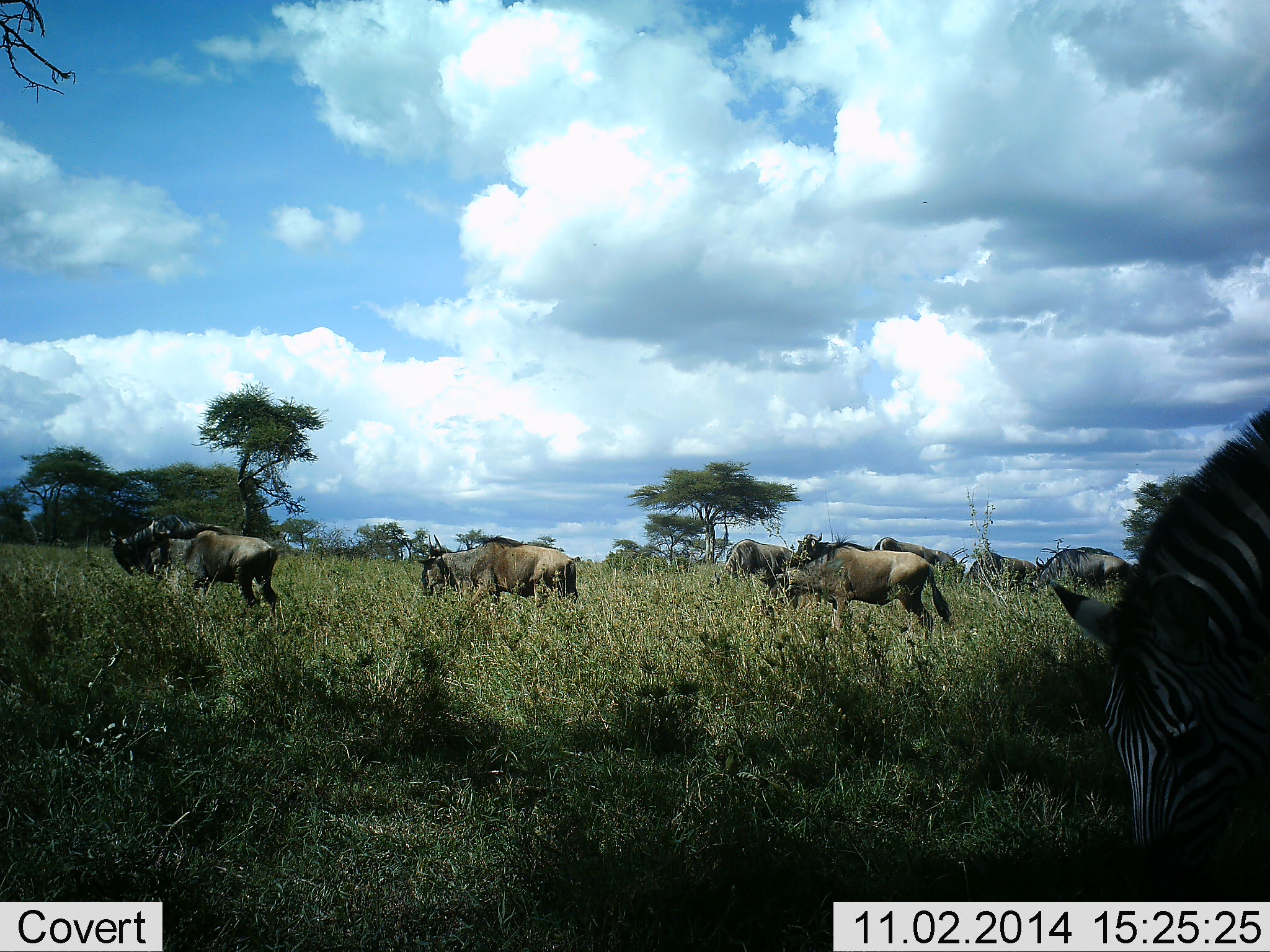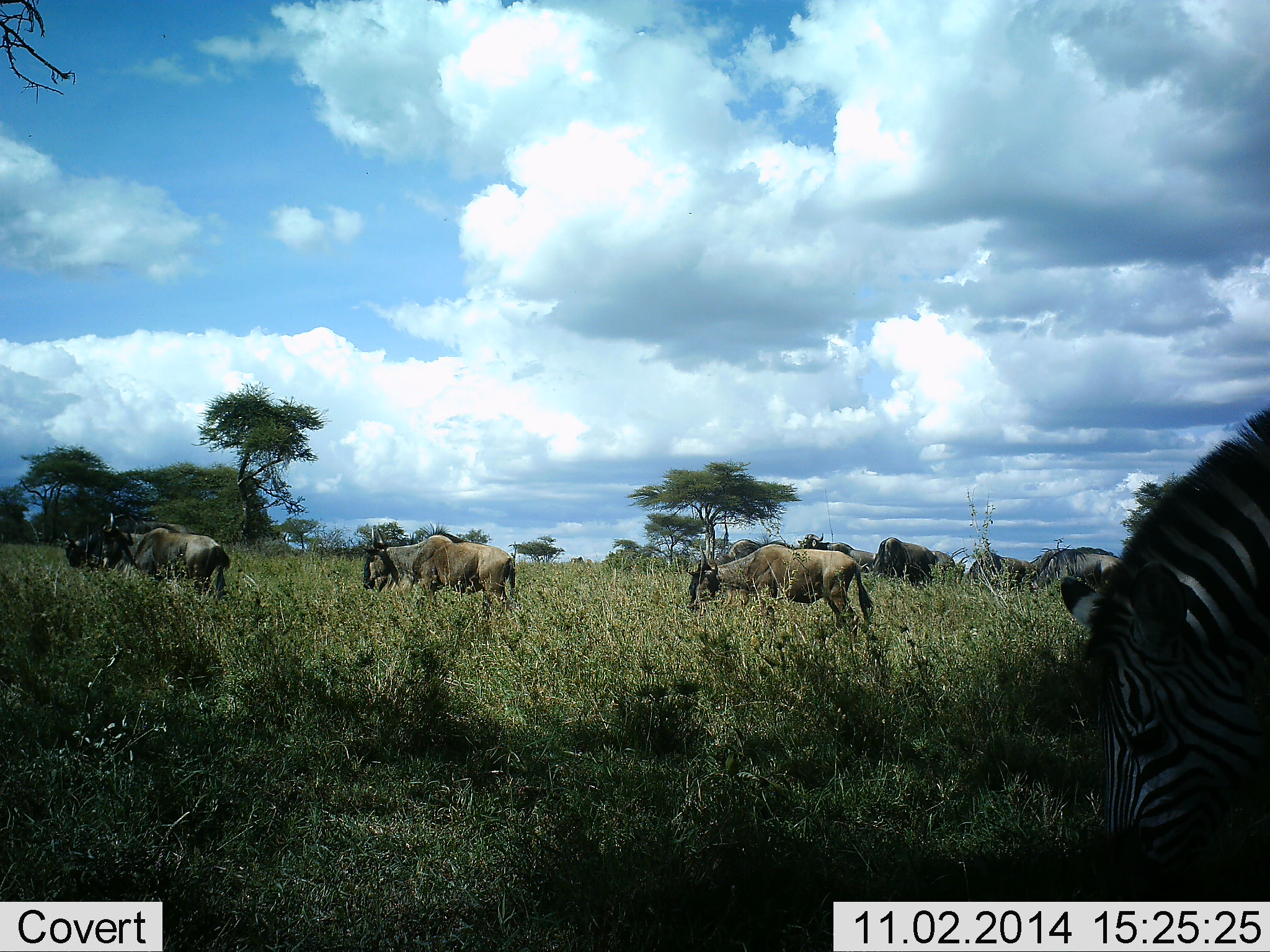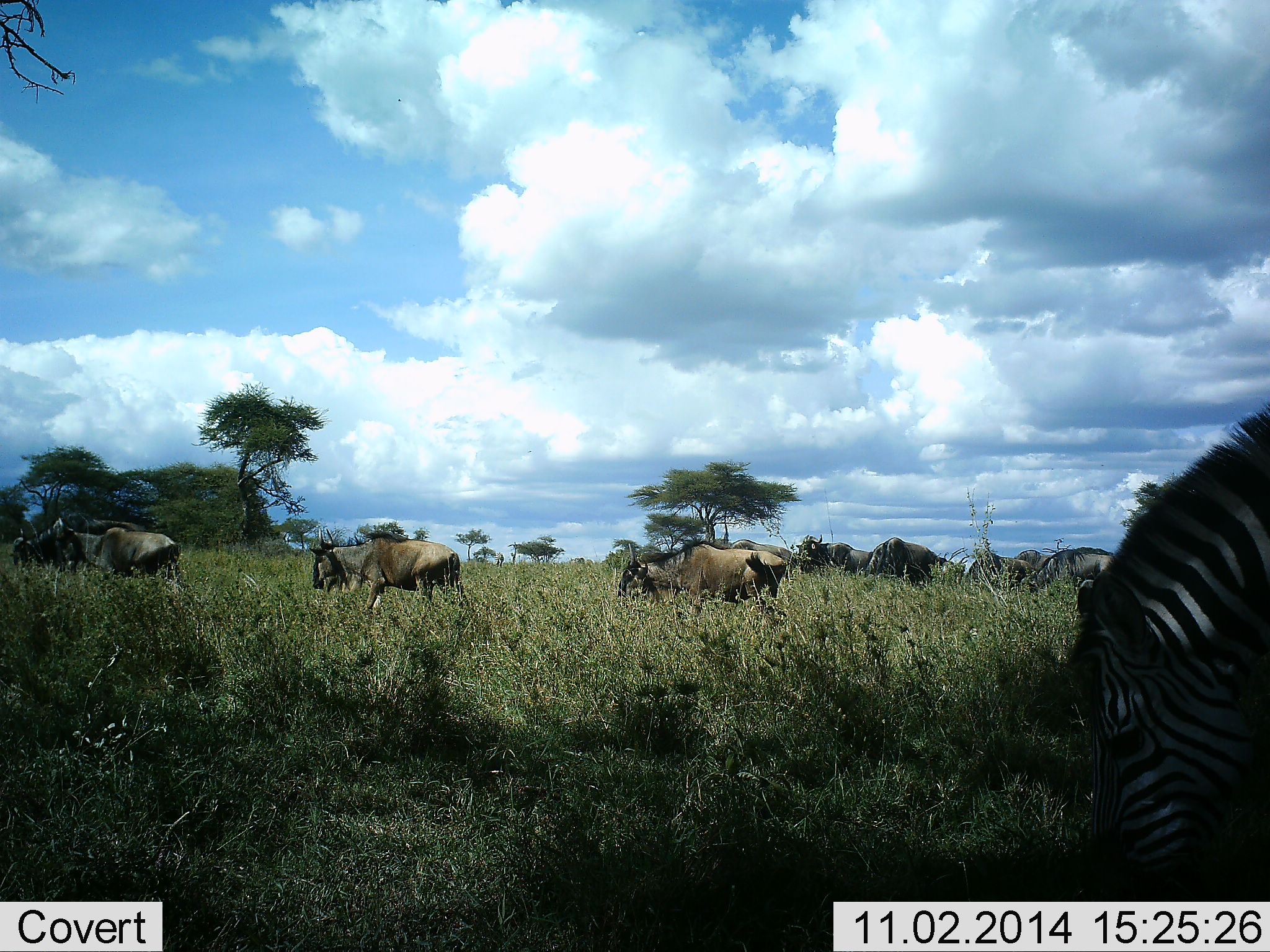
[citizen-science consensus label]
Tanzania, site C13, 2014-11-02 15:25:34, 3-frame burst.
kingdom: Animalia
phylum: Chordata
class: Mammalia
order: Artiodactyla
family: Bovidae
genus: Connochaetes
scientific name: Connochaetes taurinus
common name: blue wildebeest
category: wildebeest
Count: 8.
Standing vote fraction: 7%.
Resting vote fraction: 0%.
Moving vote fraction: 79%.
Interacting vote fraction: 0%.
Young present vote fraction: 0%.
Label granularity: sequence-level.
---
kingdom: Animalia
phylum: Chordata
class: Mammalia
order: Perissodactyla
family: Equidae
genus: Equus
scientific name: Equus quagga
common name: plains zebra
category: zebra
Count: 1.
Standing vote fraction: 10%.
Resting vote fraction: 0%.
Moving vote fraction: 0%.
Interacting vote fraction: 0%.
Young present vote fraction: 0%.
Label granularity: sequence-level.